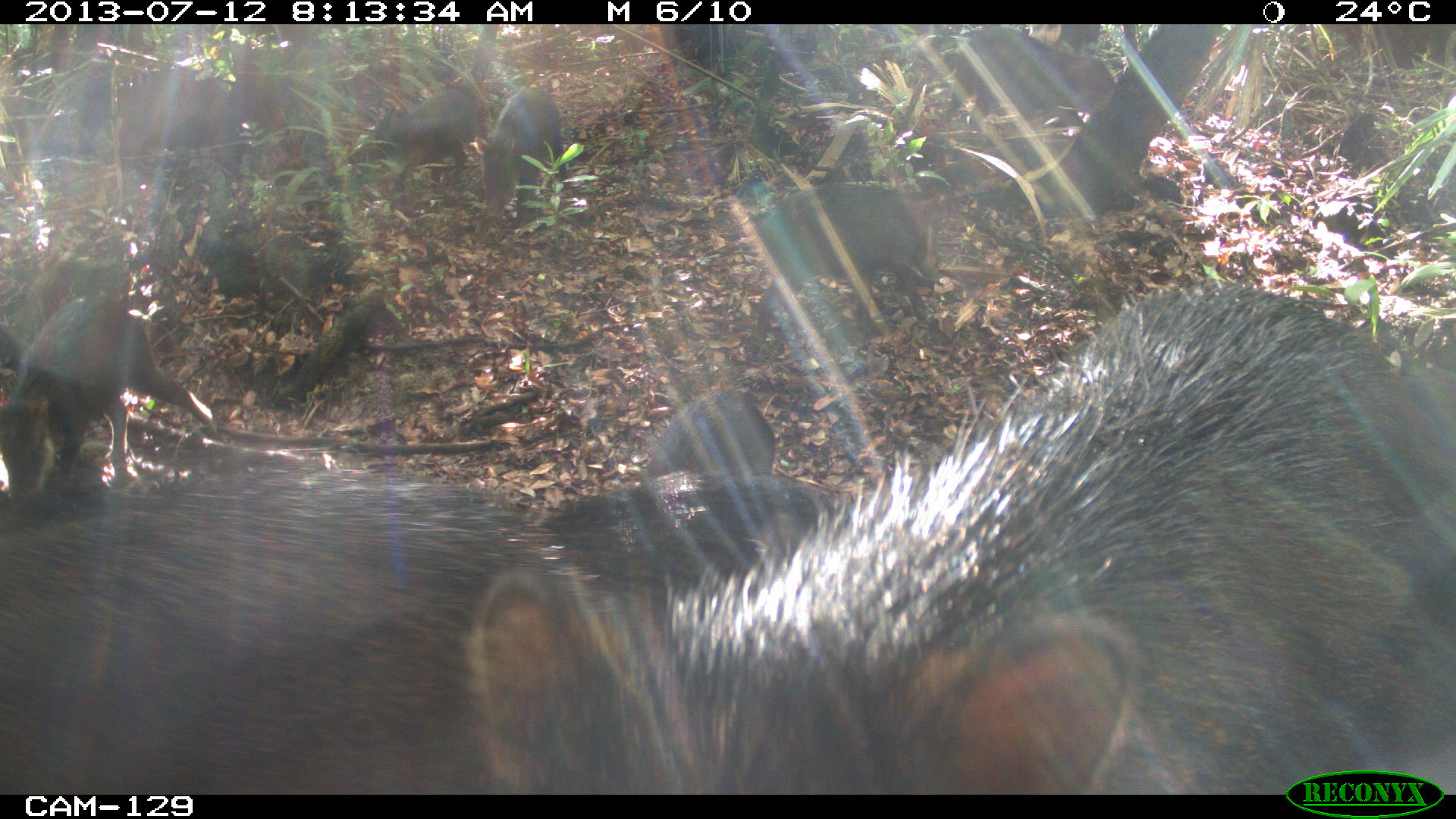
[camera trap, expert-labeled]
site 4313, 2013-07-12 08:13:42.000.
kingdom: Animalia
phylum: Chordata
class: Mammalia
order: Artiodactyla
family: Tayassuidae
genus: Tayassu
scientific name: Tayassu pecari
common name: white-lipped peccary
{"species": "Tayassu pecari (white-lipped peccary)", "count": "20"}